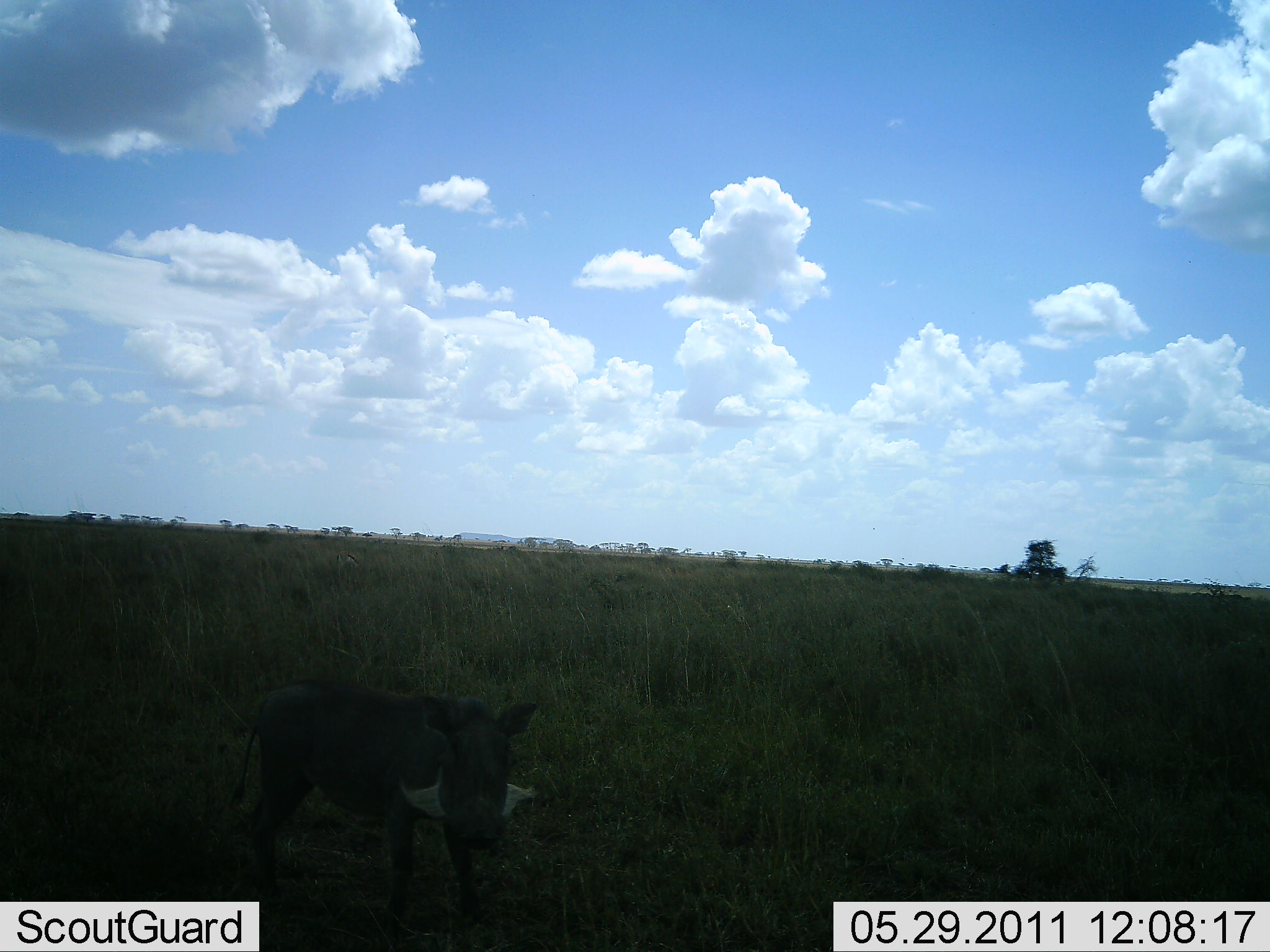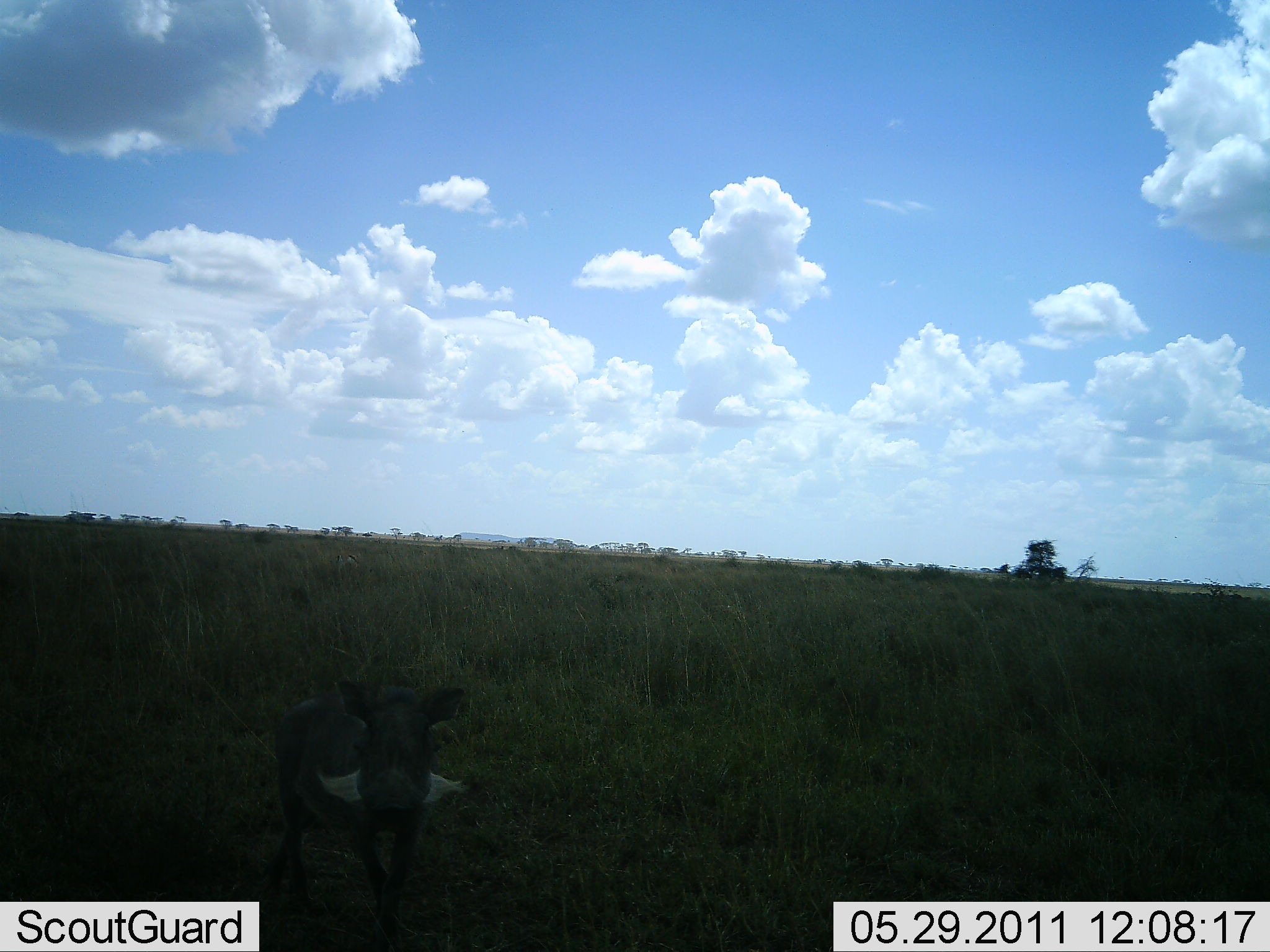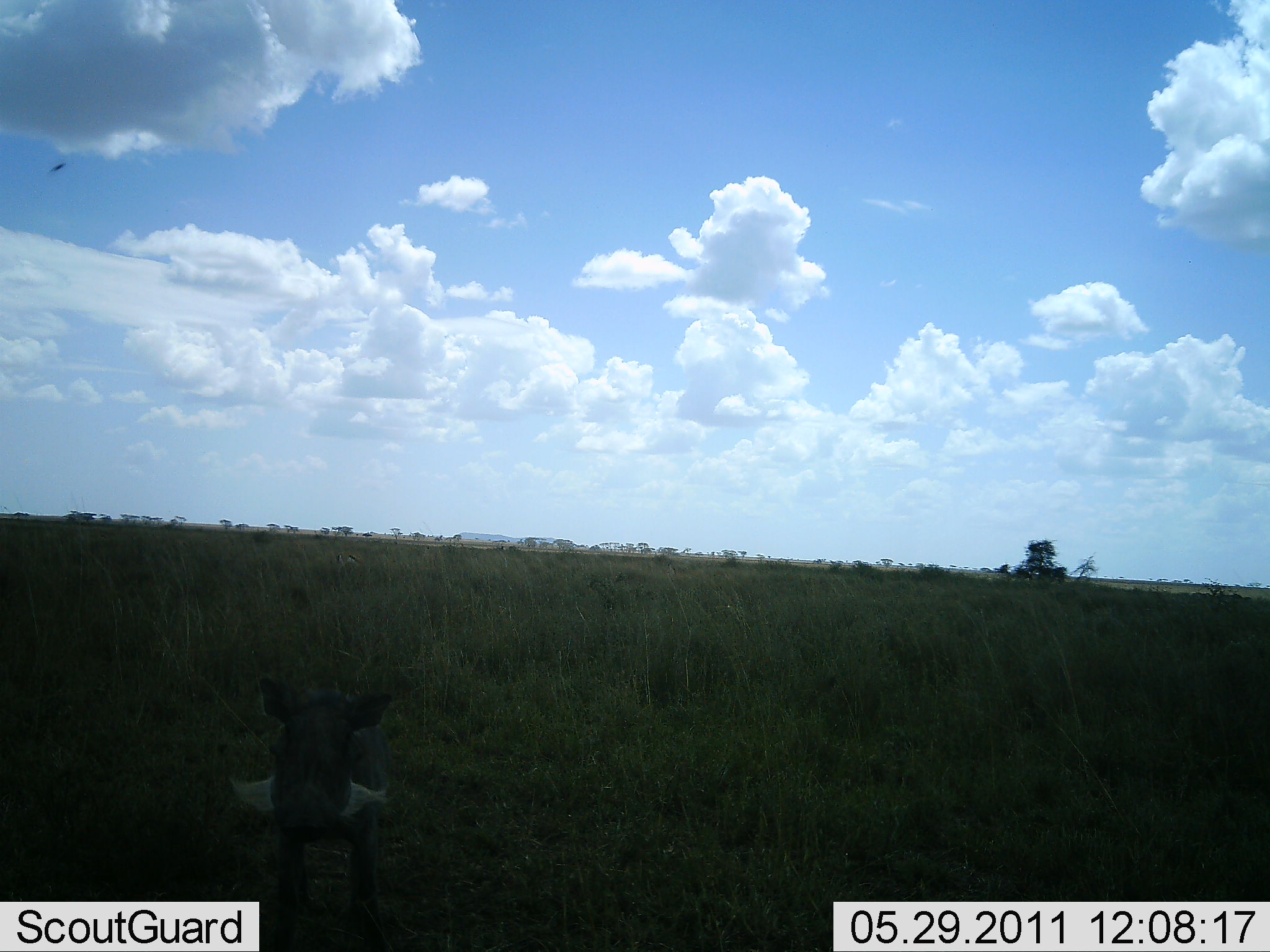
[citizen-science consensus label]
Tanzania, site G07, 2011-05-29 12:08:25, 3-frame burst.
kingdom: Animalia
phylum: Chordata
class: Mammalia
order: Artiodactyla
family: Suidae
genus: Phacochoerus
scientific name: Phacochoerus africanus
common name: warthog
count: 1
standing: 36%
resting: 0%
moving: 45%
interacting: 0%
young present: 0%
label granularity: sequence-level